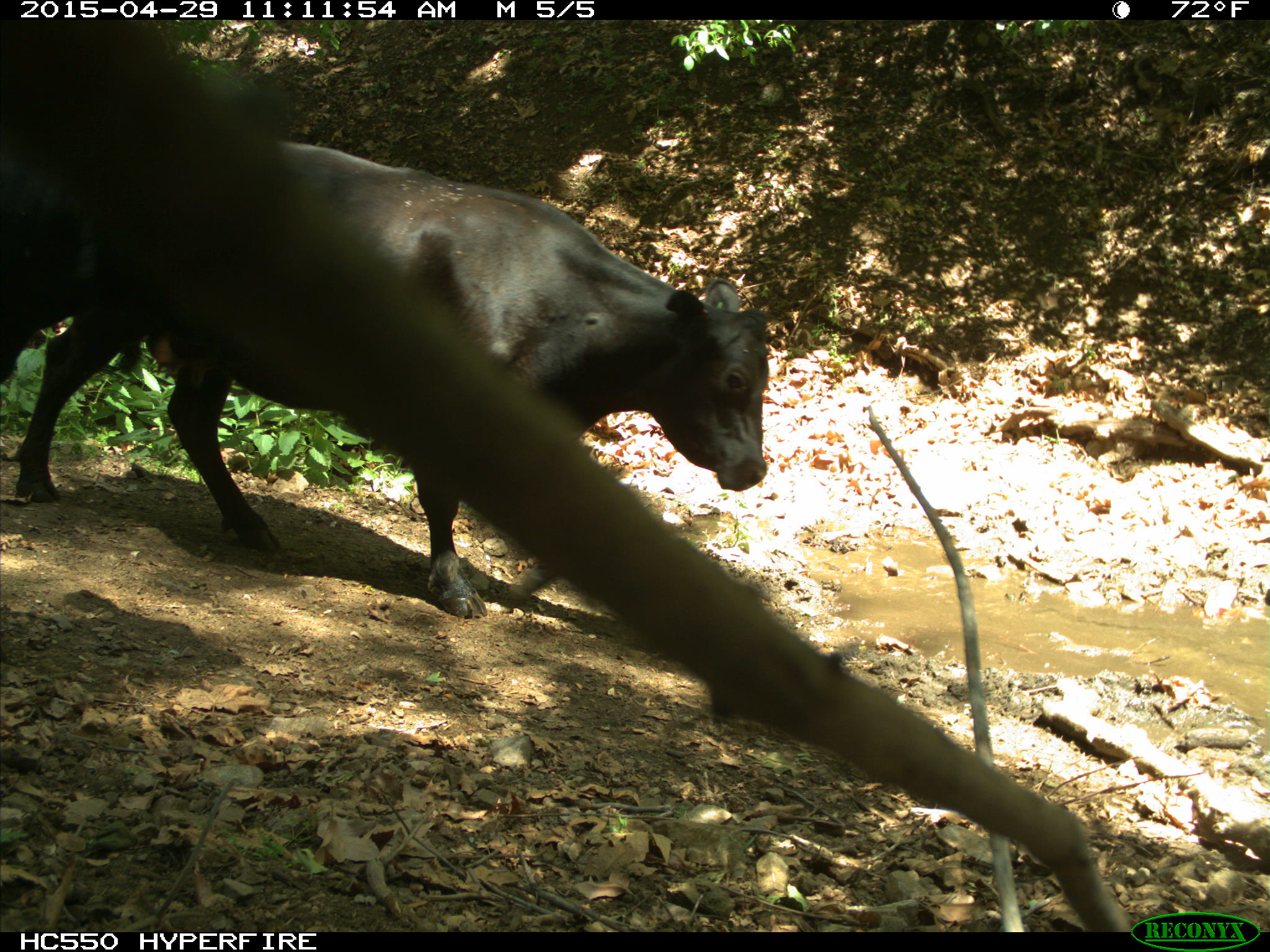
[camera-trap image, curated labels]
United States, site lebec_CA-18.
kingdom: Animalia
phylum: Chordata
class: Mammalia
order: Artiodactyla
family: Bovidae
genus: Bos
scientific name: Bos taurus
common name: domestic cow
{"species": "Bos taurus (domestic cow)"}